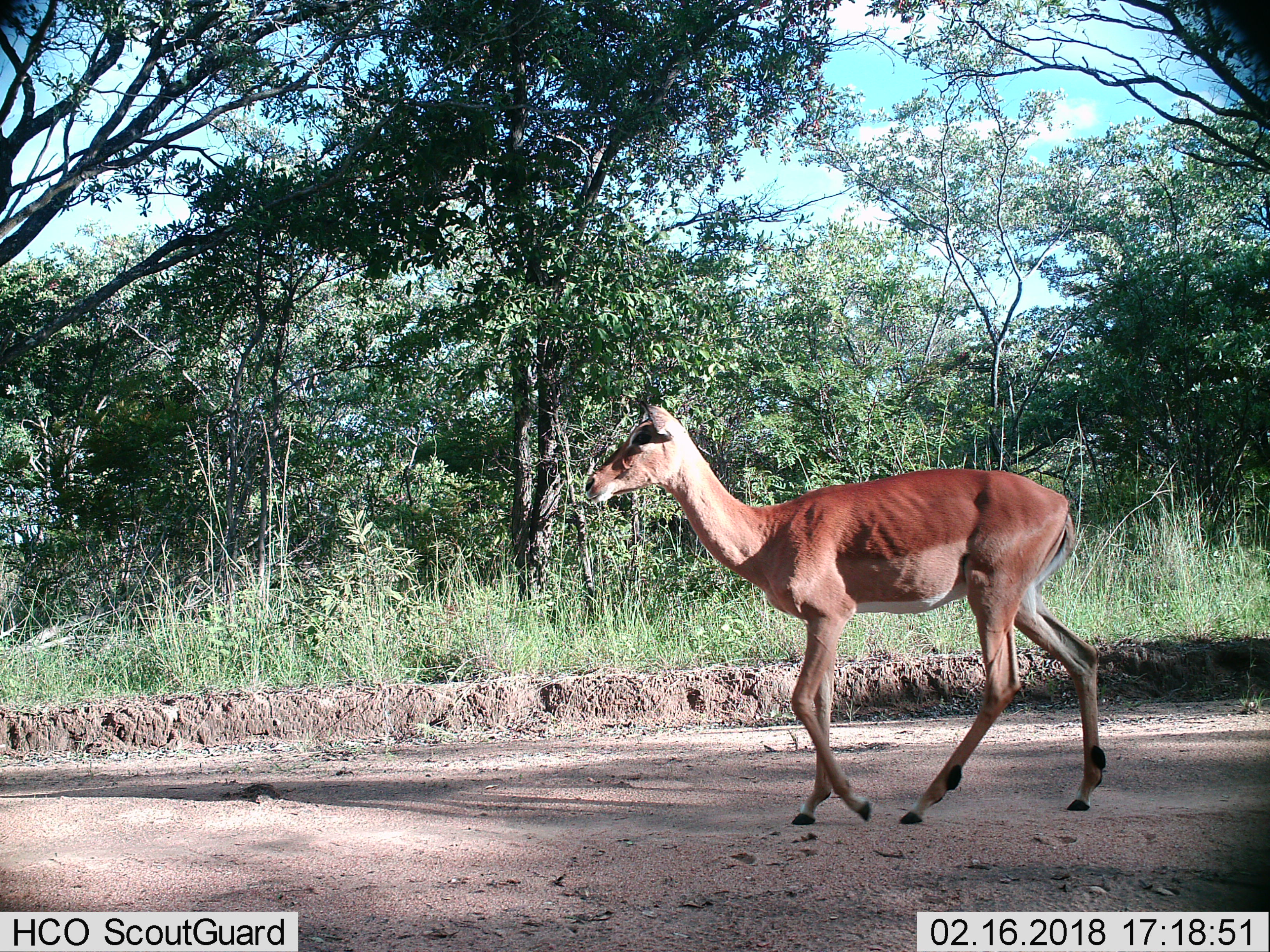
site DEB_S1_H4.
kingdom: Animalia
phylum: Chordata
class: Mammalia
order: Artiodactyla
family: Bovidae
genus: Aepyceros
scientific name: Aepyceros melampus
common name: impala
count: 1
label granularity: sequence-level